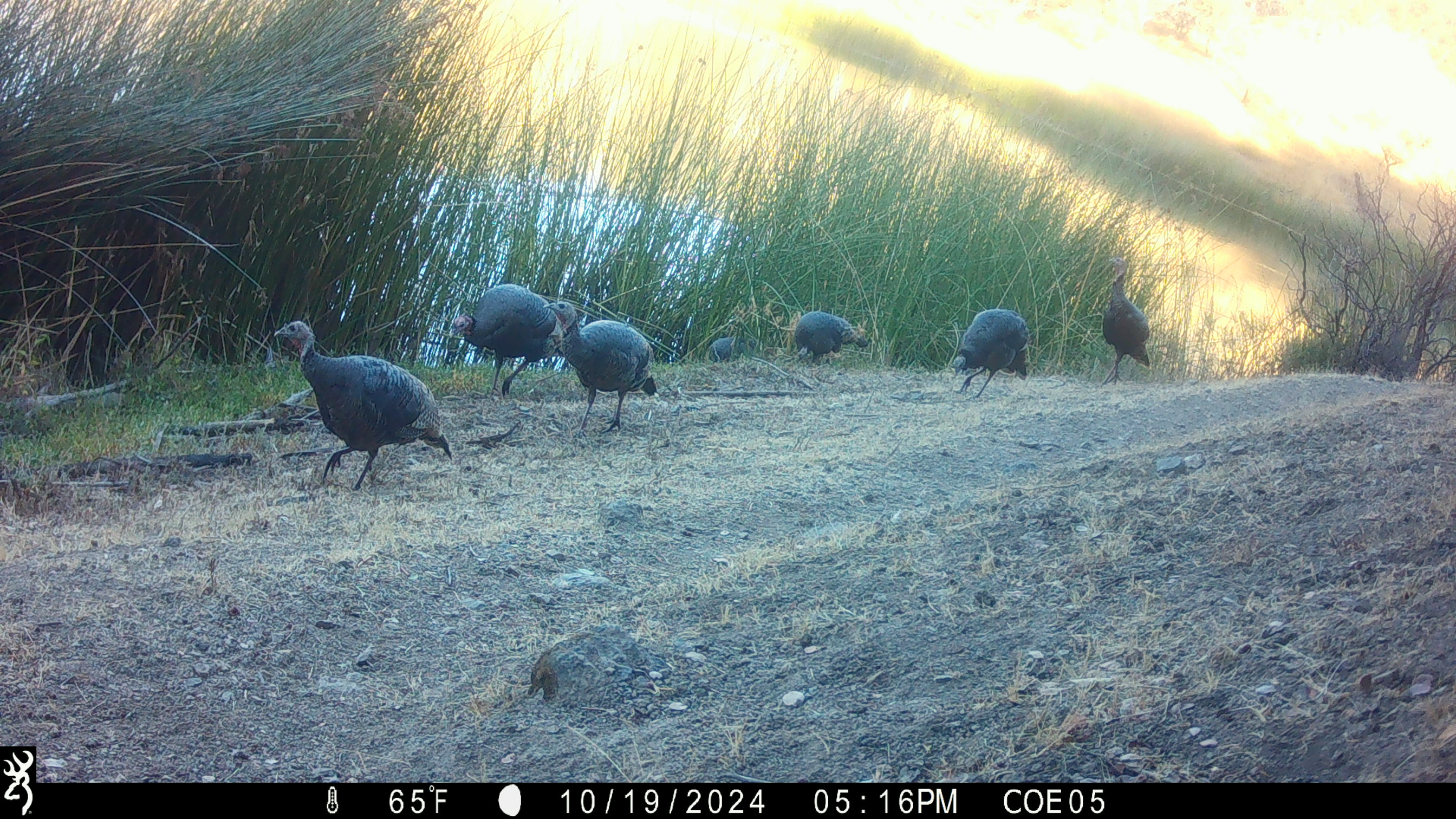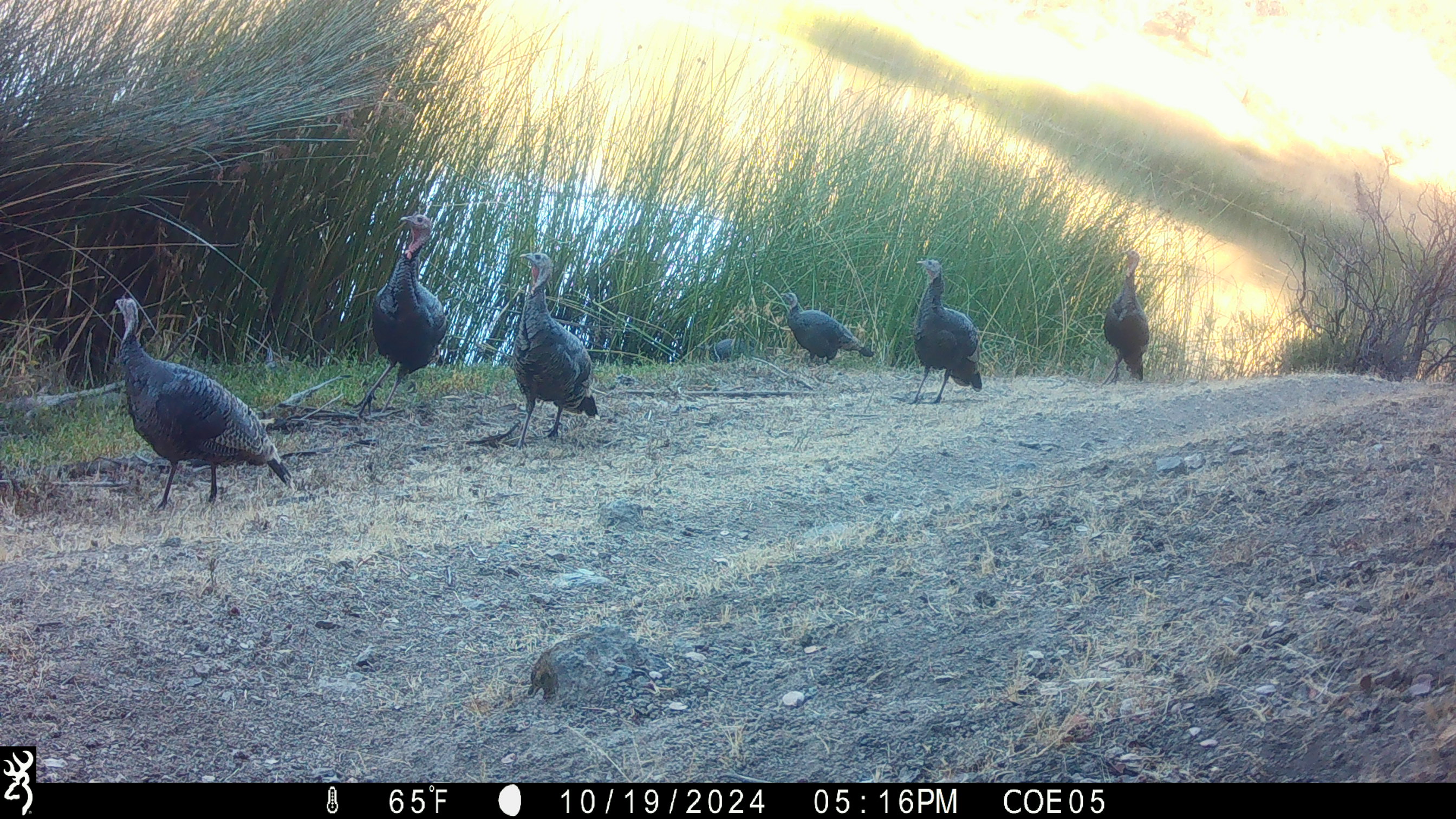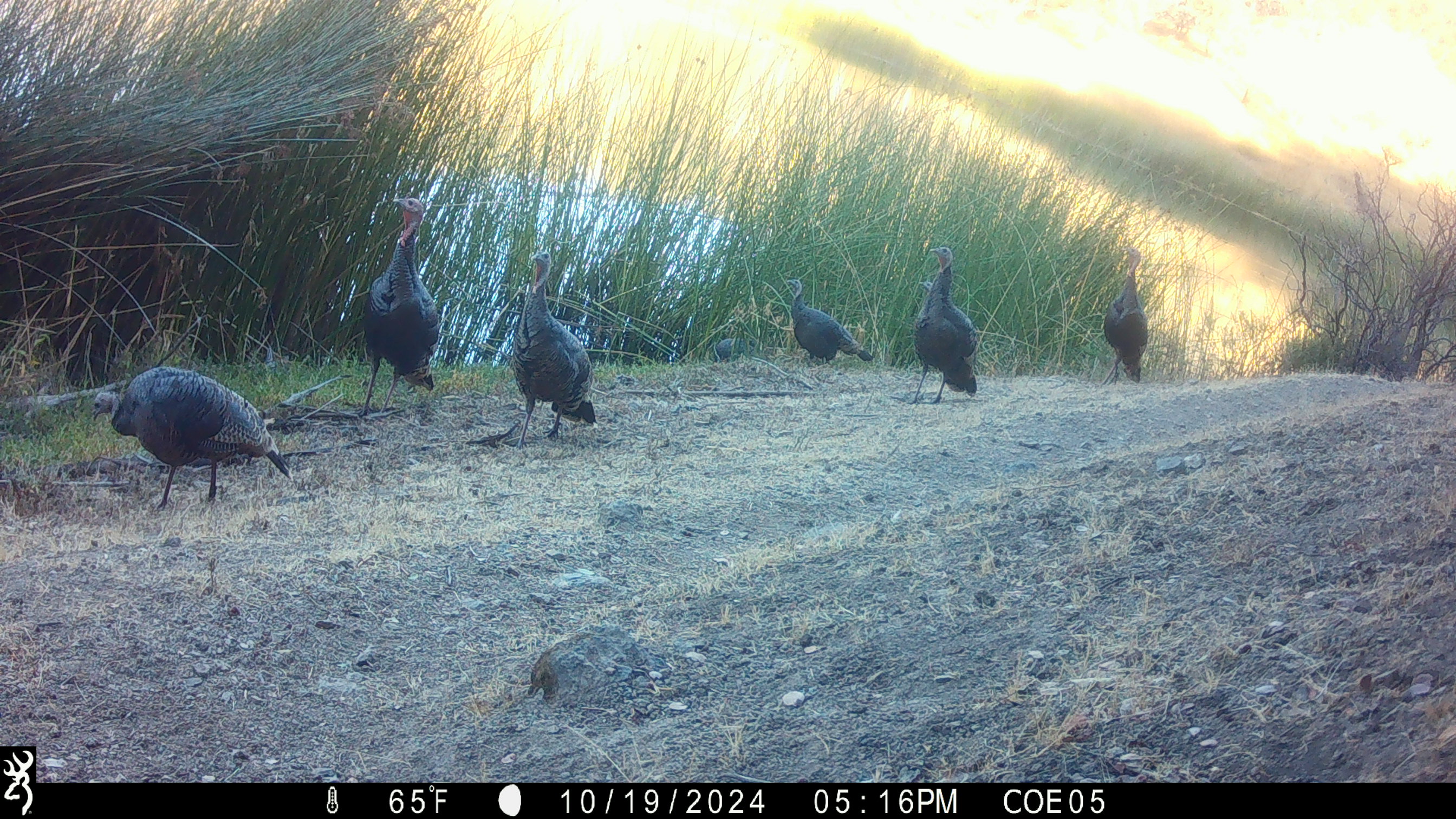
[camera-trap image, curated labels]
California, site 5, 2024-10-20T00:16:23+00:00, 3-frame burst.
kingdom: Animalia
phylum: Chordata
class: Aves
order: Galliformes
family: Phasianidae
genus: Meleagris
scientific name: Meleagris gallopavo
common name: turkey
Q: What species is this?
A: Turkey (Meleagris gallopavo).